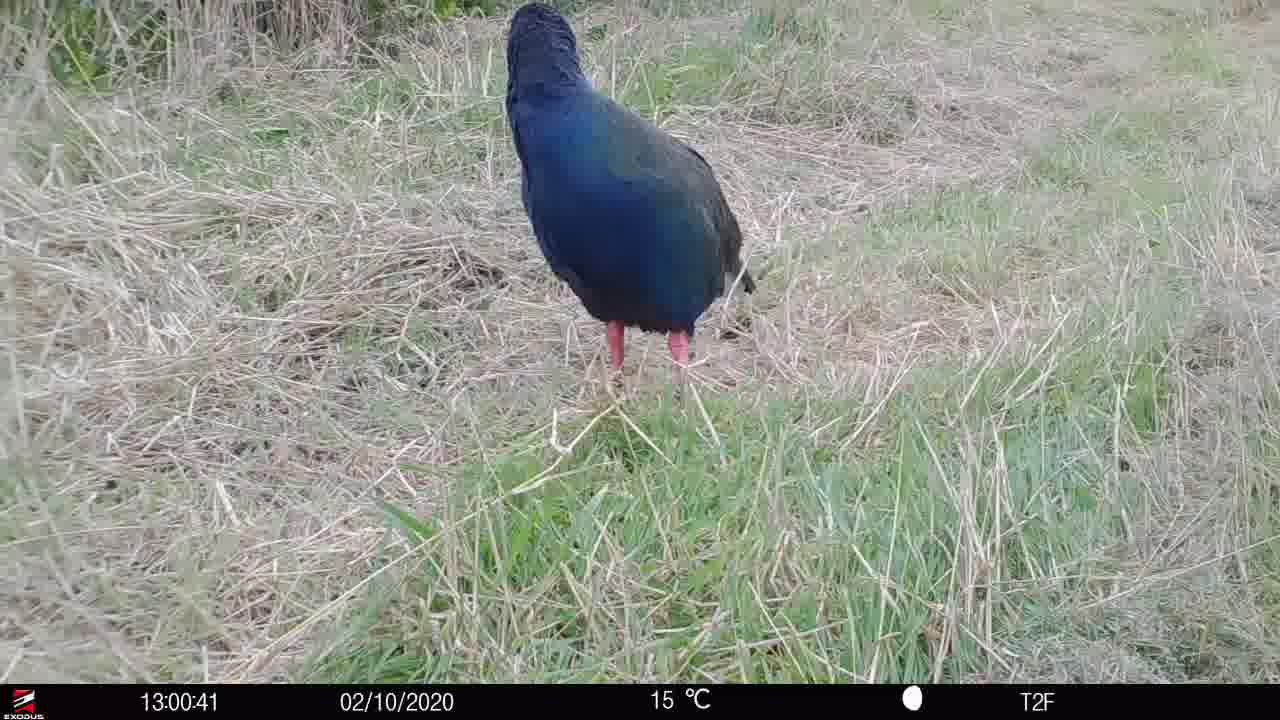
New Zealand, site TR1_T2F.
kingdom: Animalia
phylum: Chordata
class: Aves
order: Gruiformes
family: Rallidae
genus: Porphyrio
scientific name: Porphyrio mantelli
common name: takahe